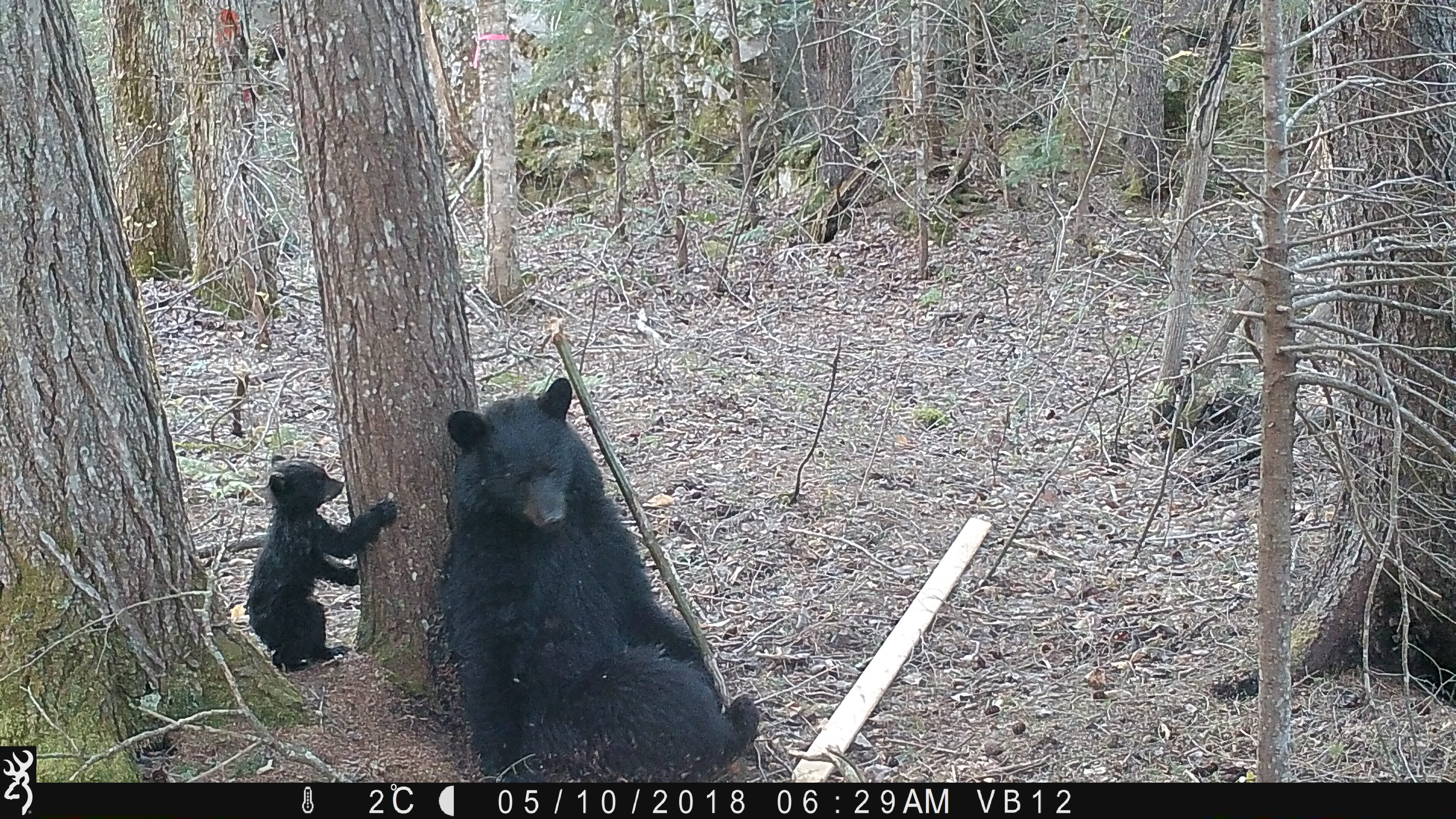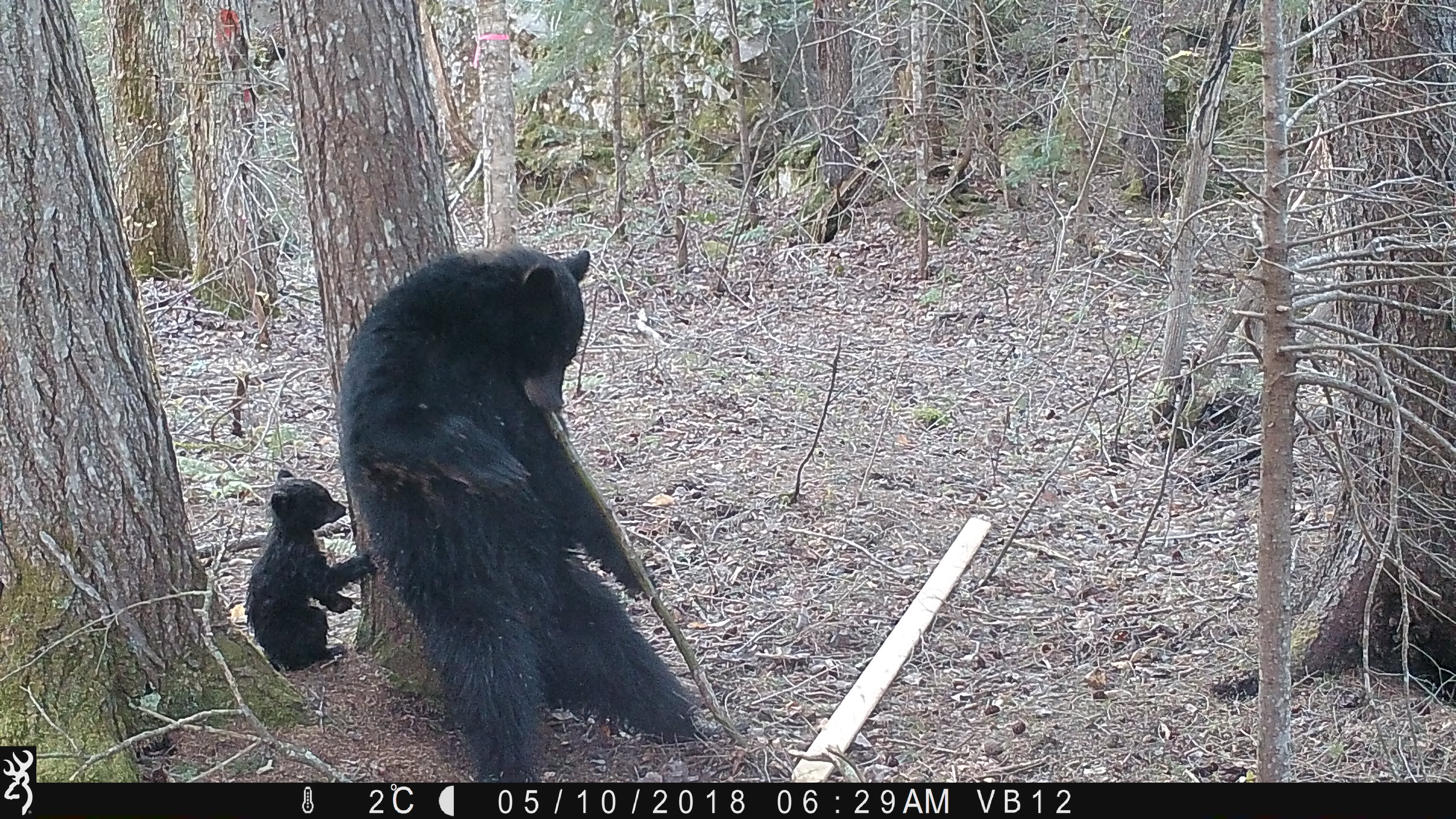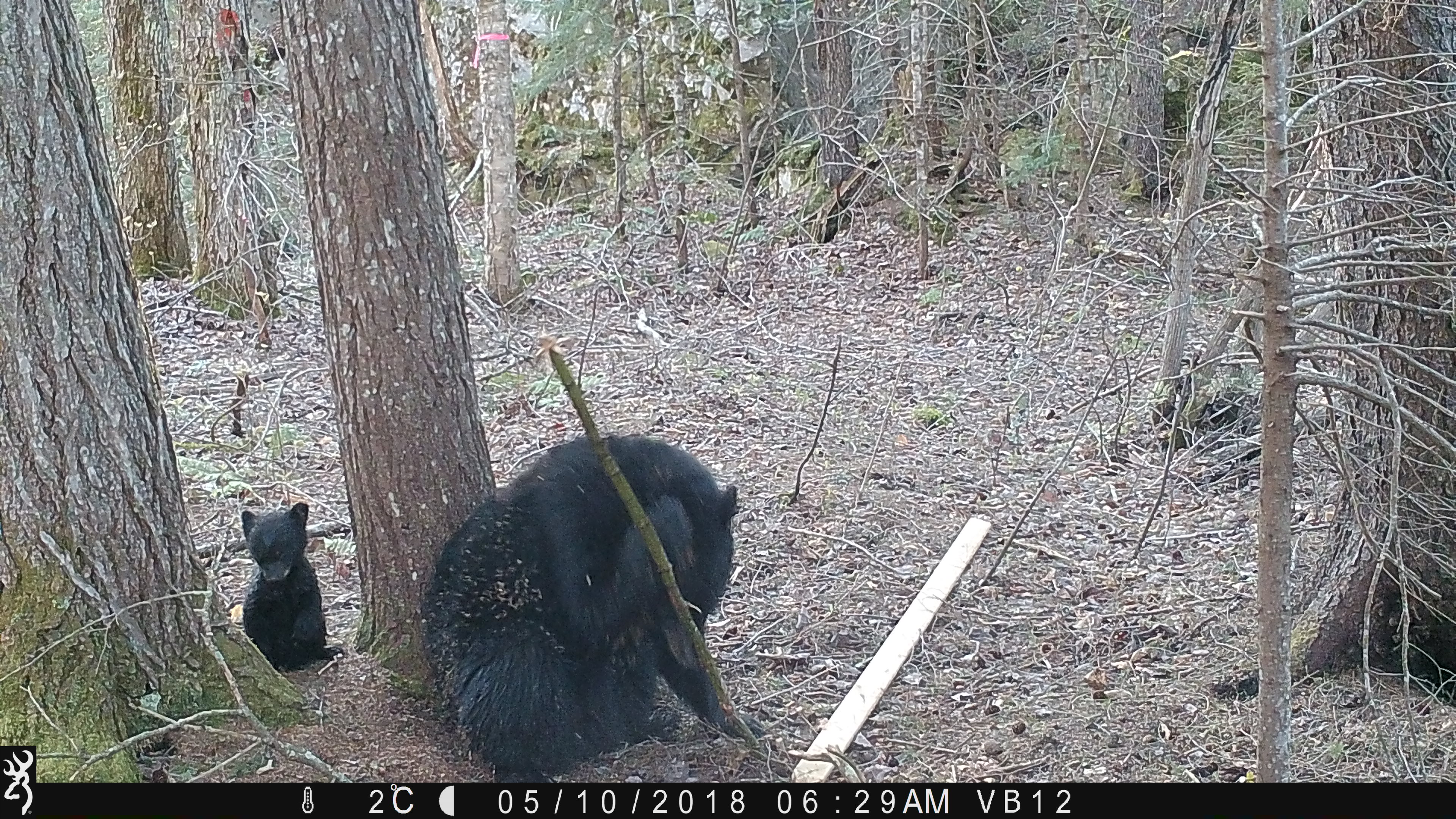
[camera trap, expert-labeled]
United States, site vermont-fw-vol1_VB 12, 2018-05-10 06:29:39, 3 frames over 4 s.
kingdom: Animalia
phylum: Chordata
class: Mammalia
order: Carnivora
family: Ursidae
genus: Ursus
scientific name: Ursus americanus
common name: black bear